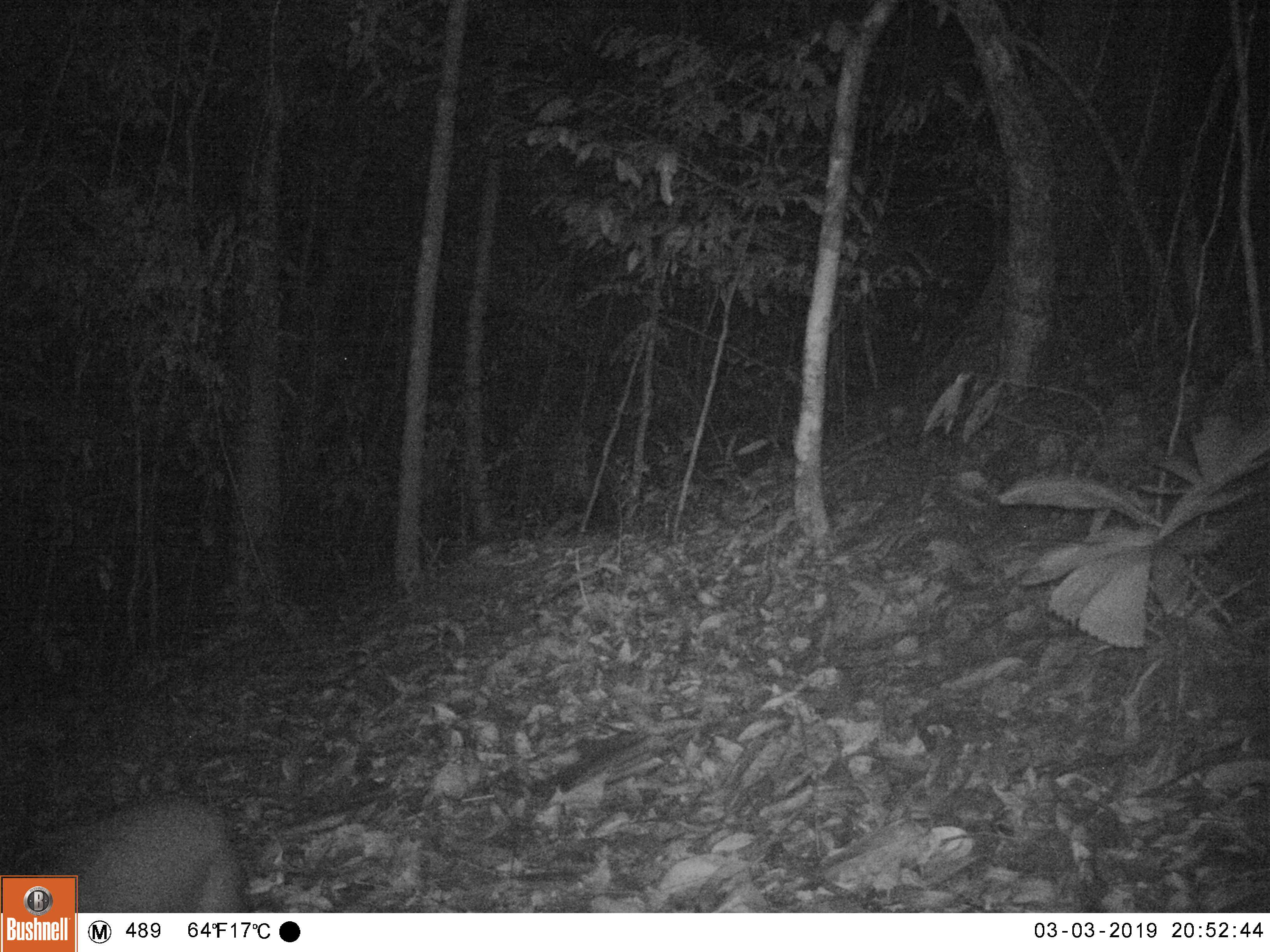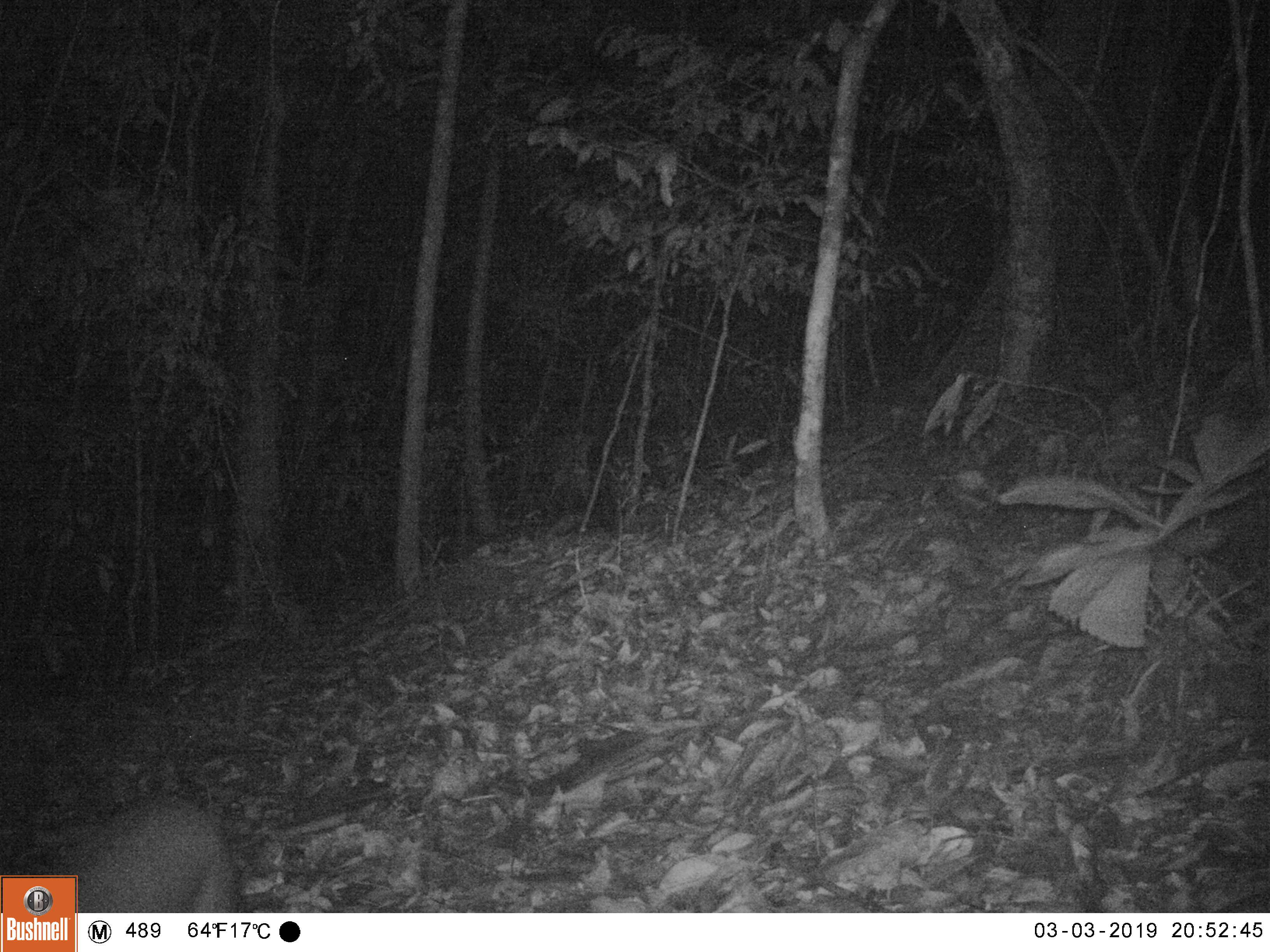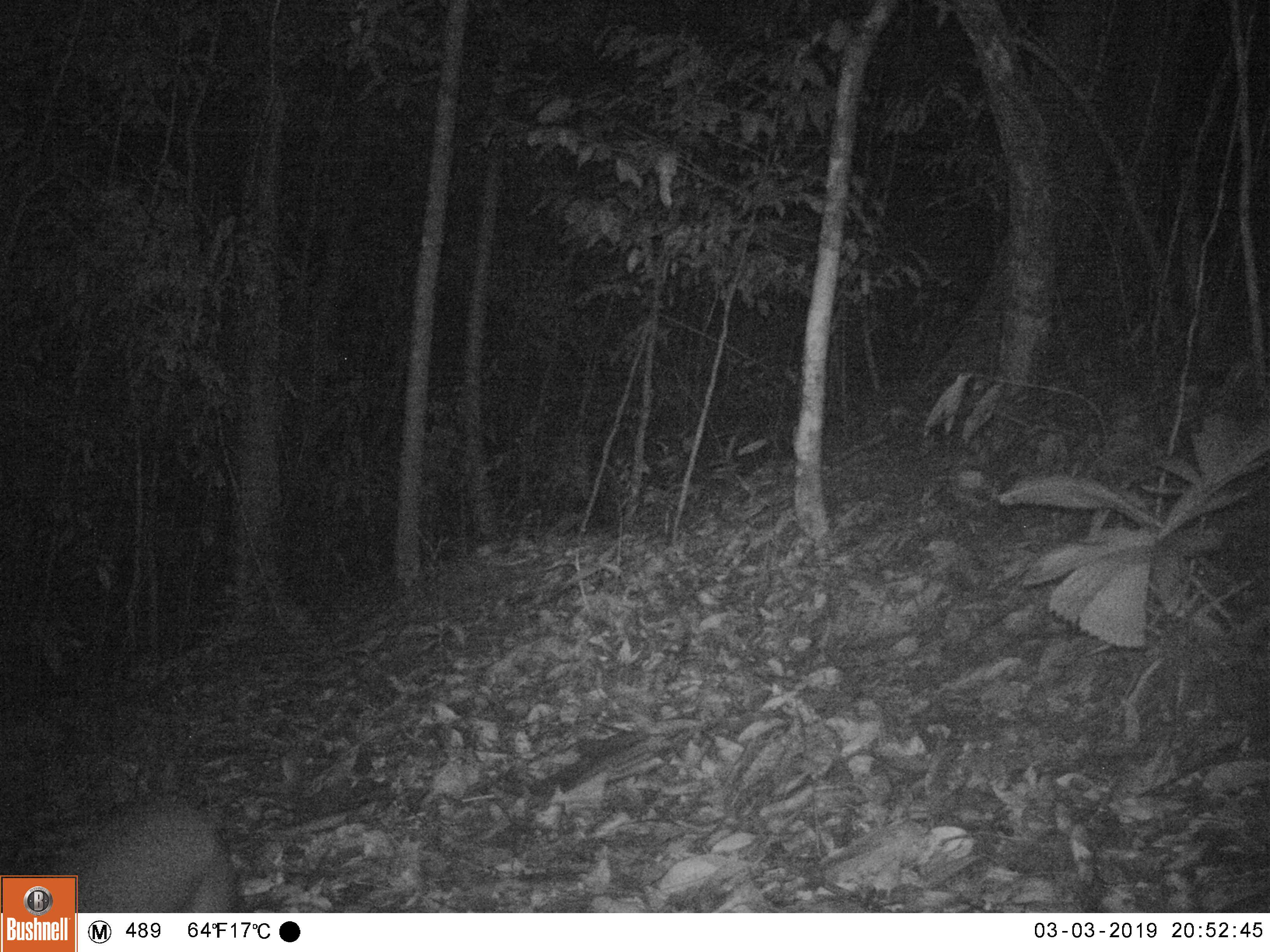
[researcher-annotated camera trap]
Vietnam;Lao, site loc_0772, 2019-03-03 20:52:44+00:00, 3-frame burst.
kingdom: Animalia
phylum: Chordata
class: Mammalia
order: Artiodactyla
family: Cervidae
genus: Muntiacus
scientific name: Muntiacus rooseveltorum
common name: roosevelt's muntjac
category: roosevelts muntjac group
Roosevelts muntjac group (roosevelt's muntjac) (Muntiacus rooseveltorum). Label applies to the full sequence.